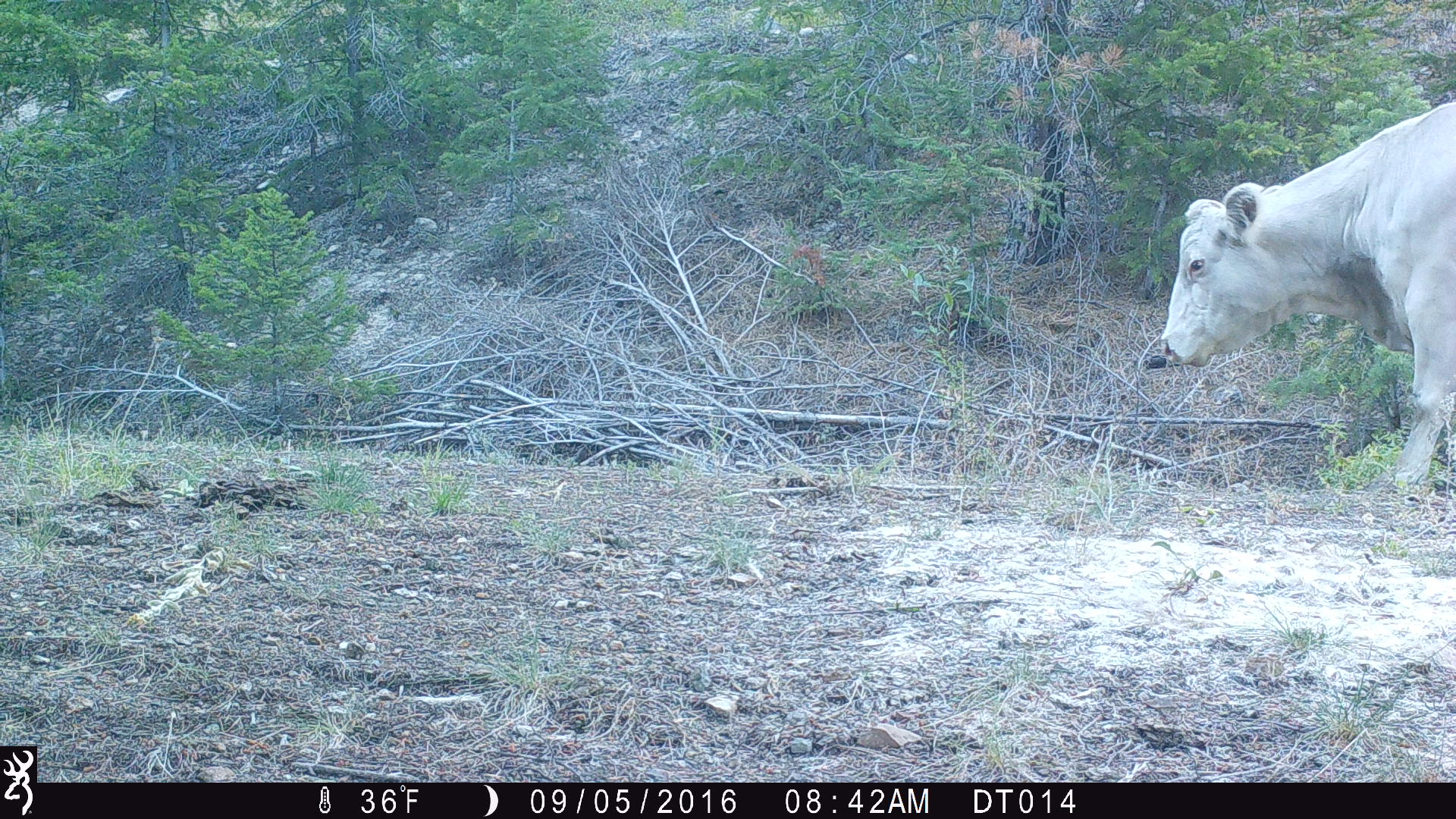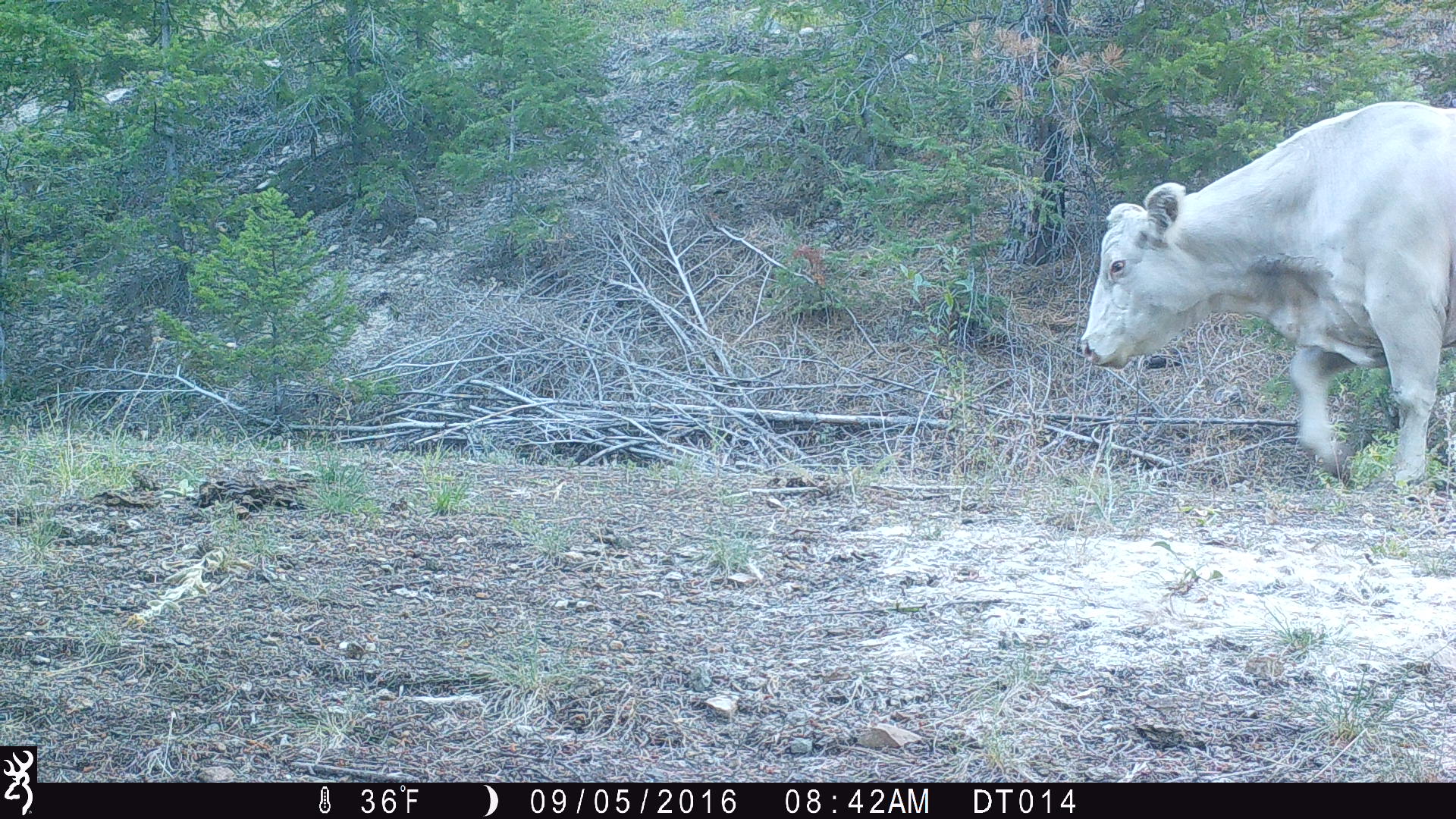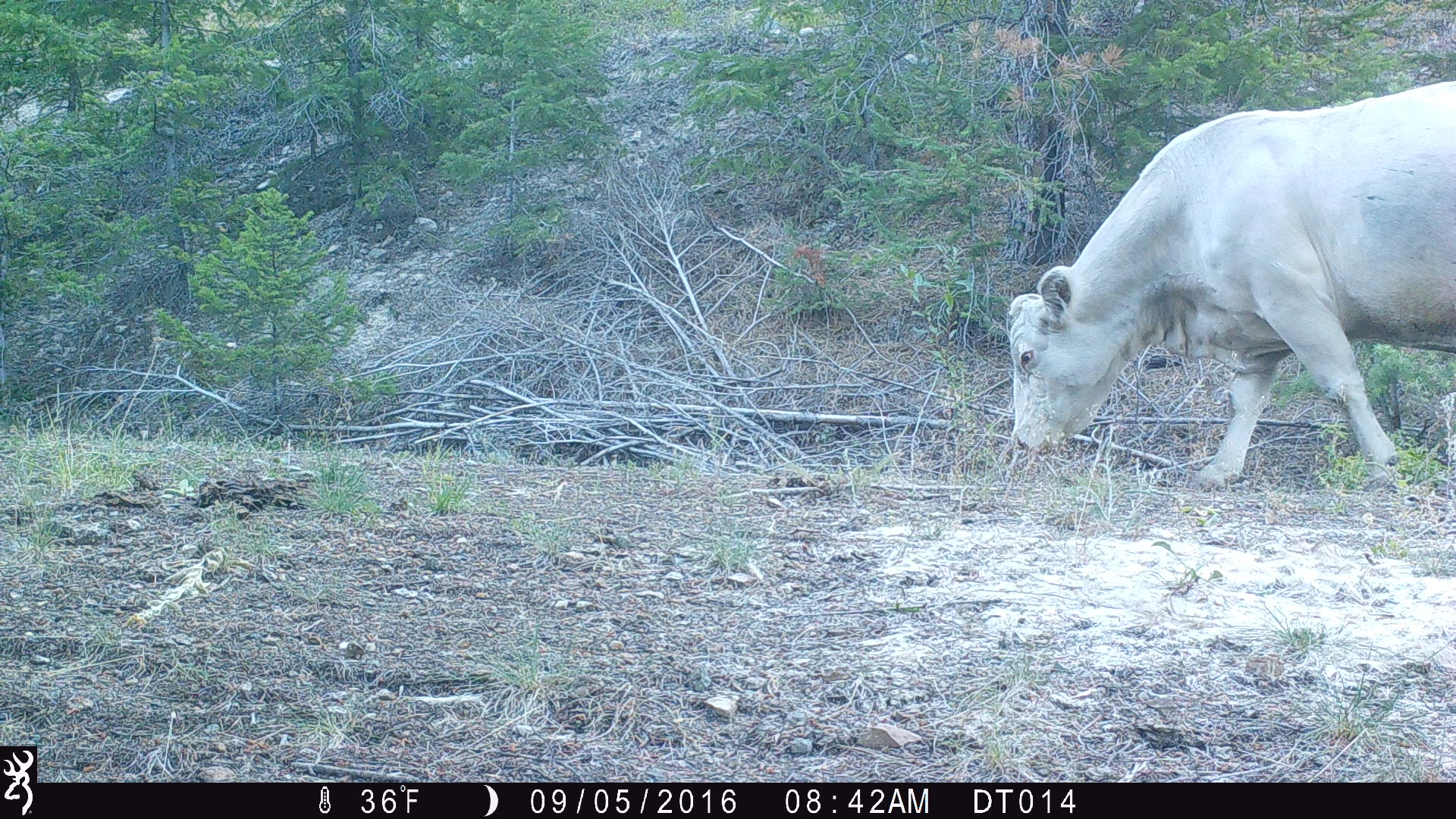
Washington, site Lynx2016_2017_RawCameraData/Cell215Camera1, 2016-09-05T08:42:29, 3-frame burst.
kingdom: Animalia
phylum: Chordata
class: Mammalia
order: Artiodactyla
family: Bovidae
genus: Bos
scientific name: Bos taurus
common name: domestic cattle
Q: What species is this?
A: Domestic cattle (Bos taurus).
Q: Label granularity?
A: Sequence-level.